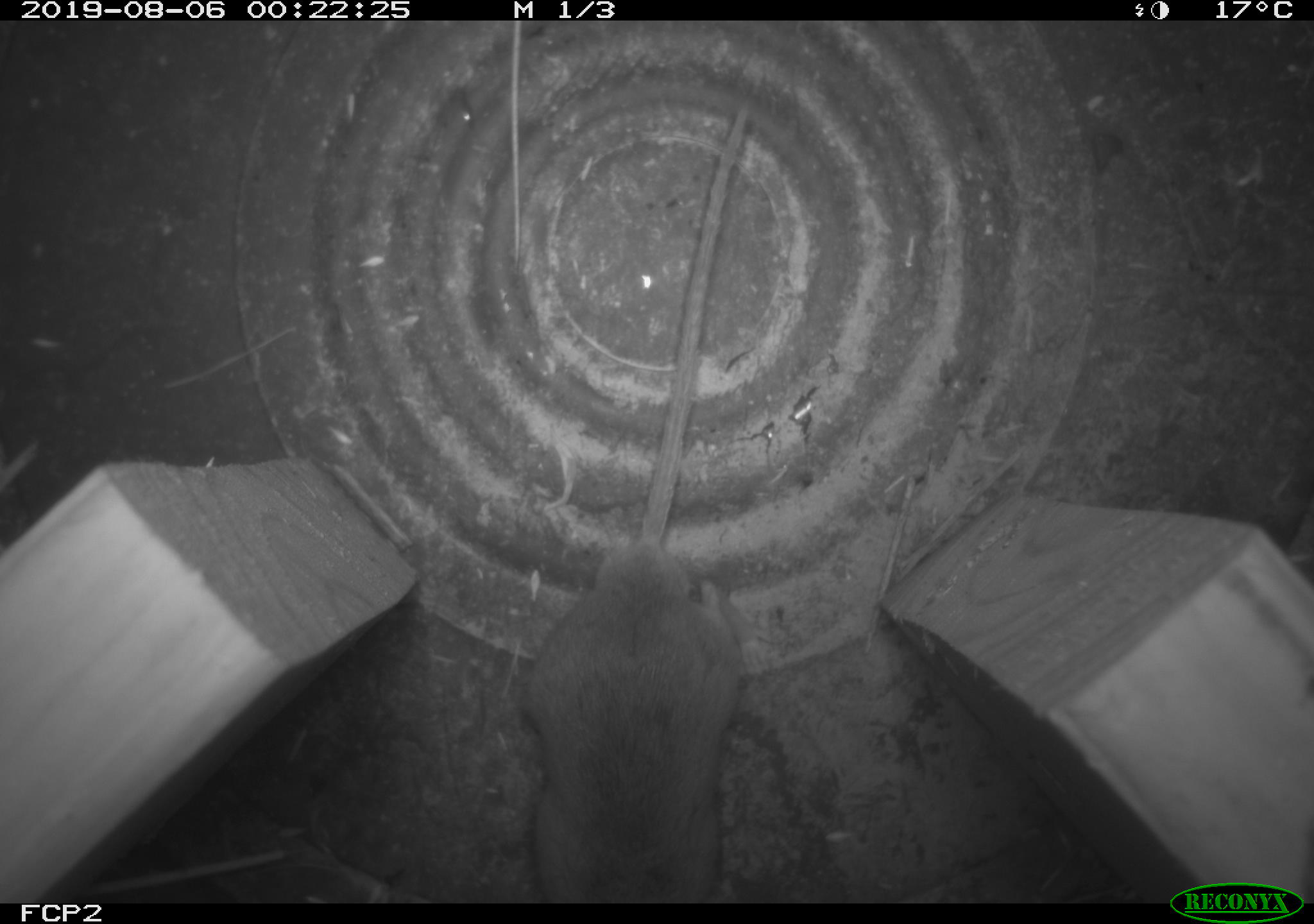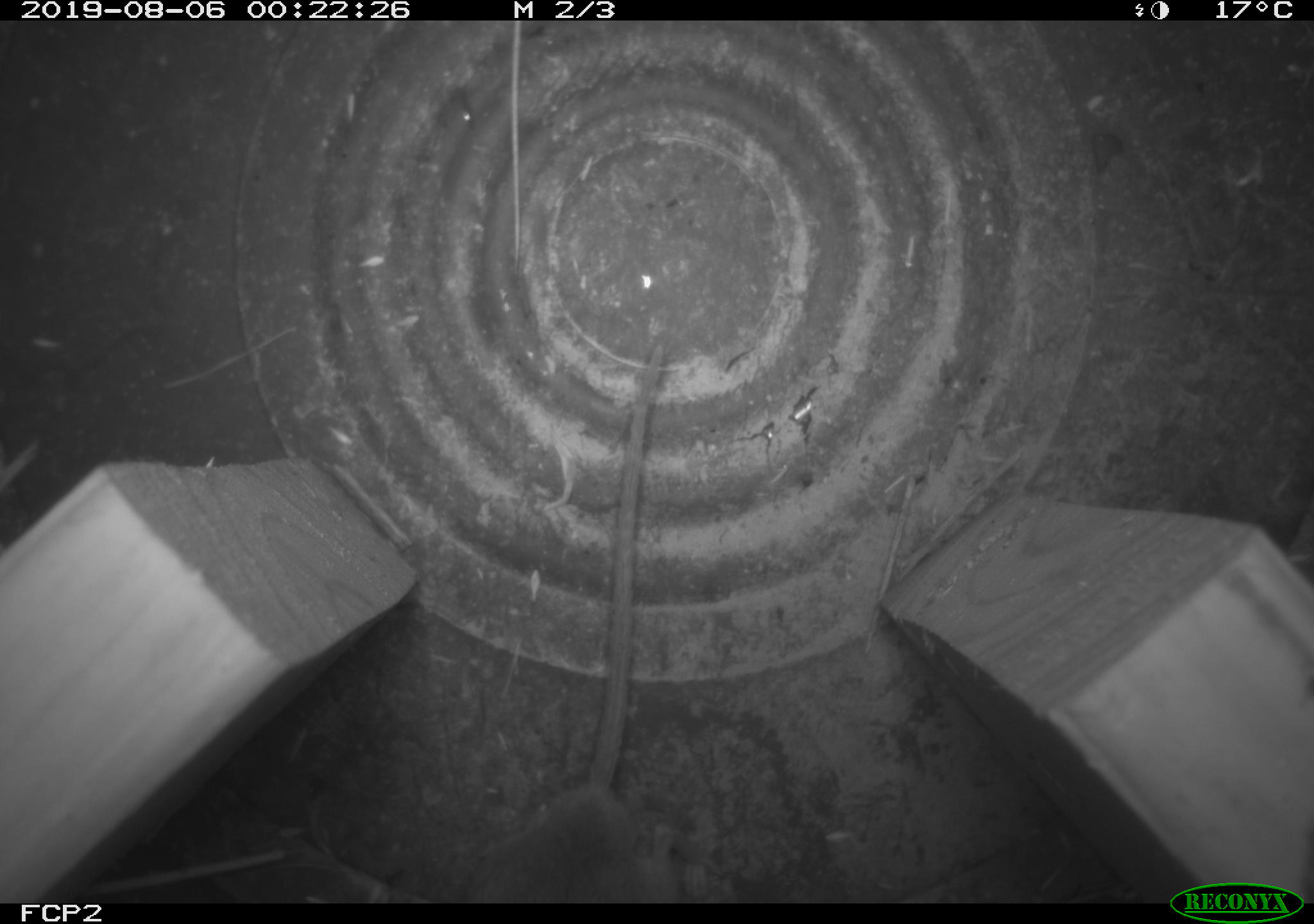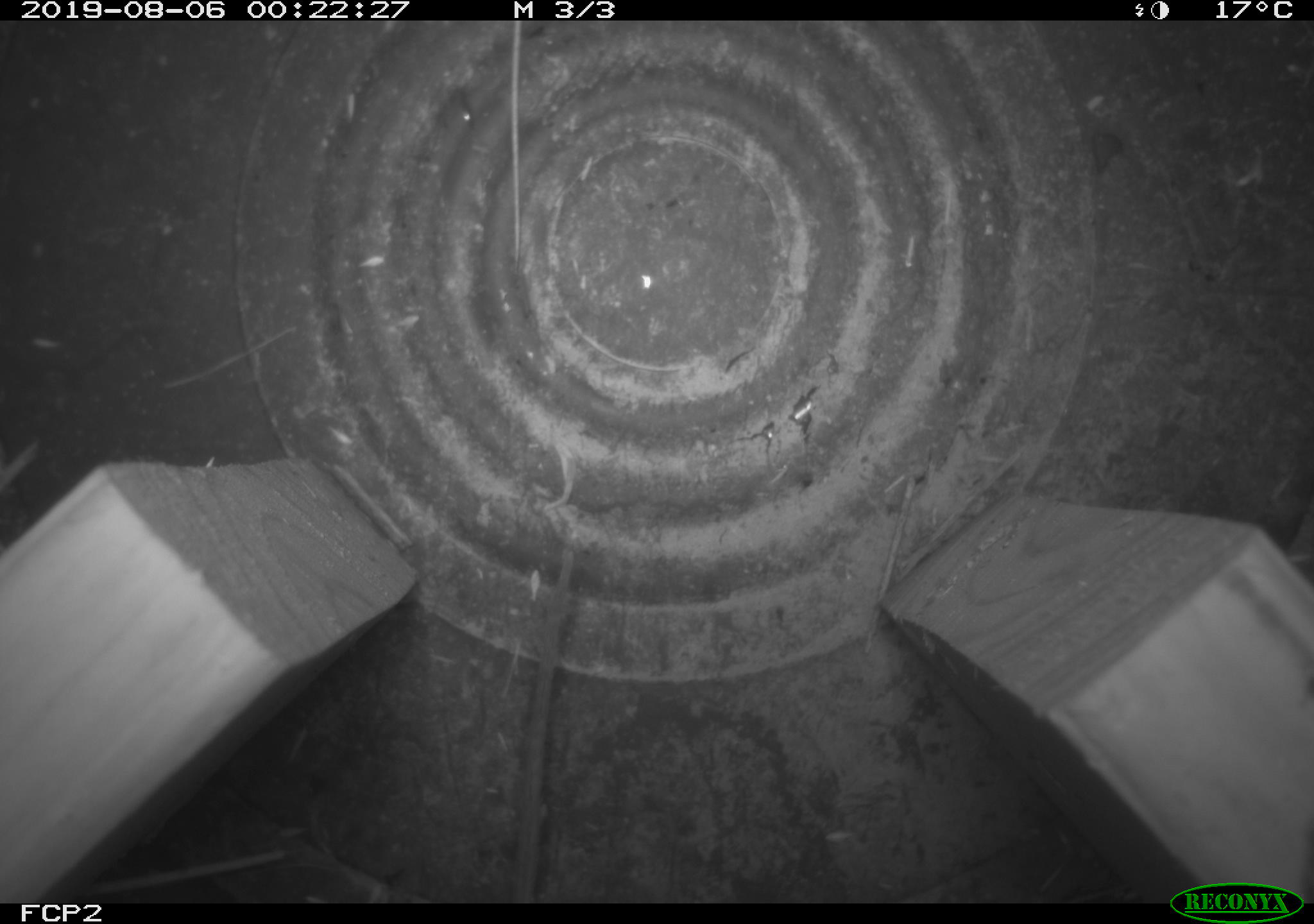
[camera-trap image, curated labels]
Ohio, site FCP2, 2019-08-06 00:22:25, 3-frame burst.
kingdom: Animalia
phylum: Chordata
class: Mammalia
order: Rodentia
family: Cricetidae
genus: Peromyscus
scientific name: Peromyscus leucopus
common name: white-footed mouse